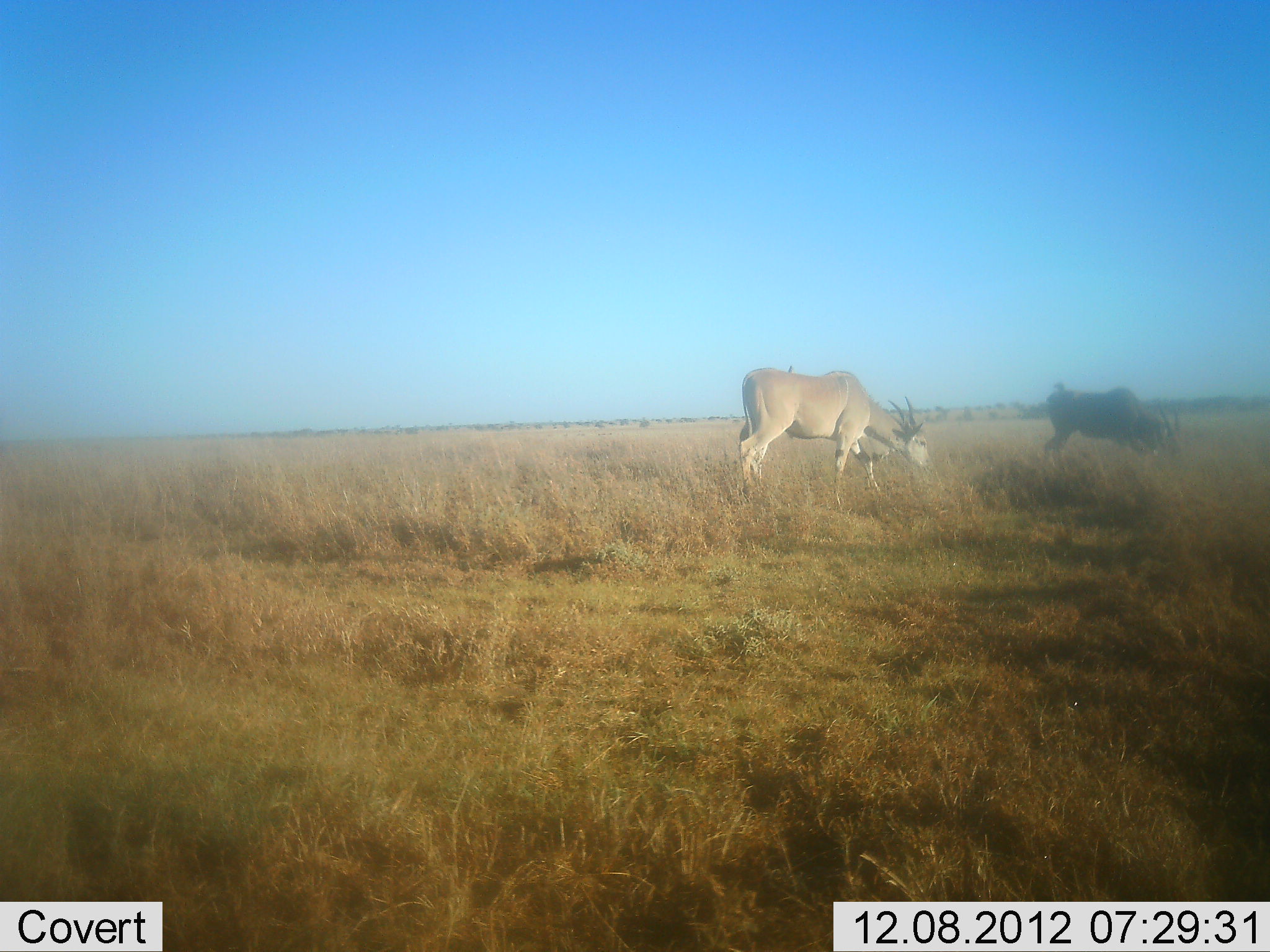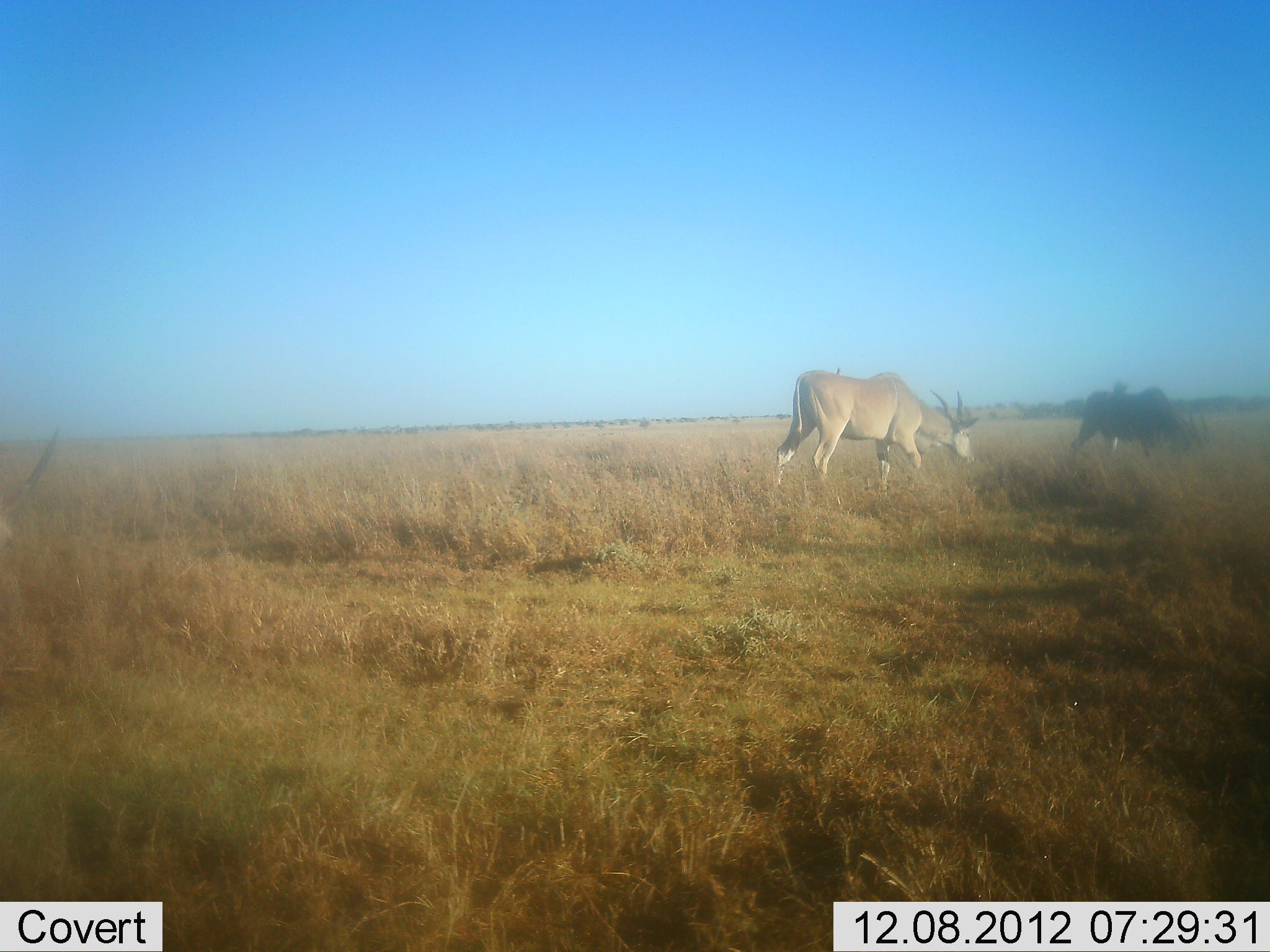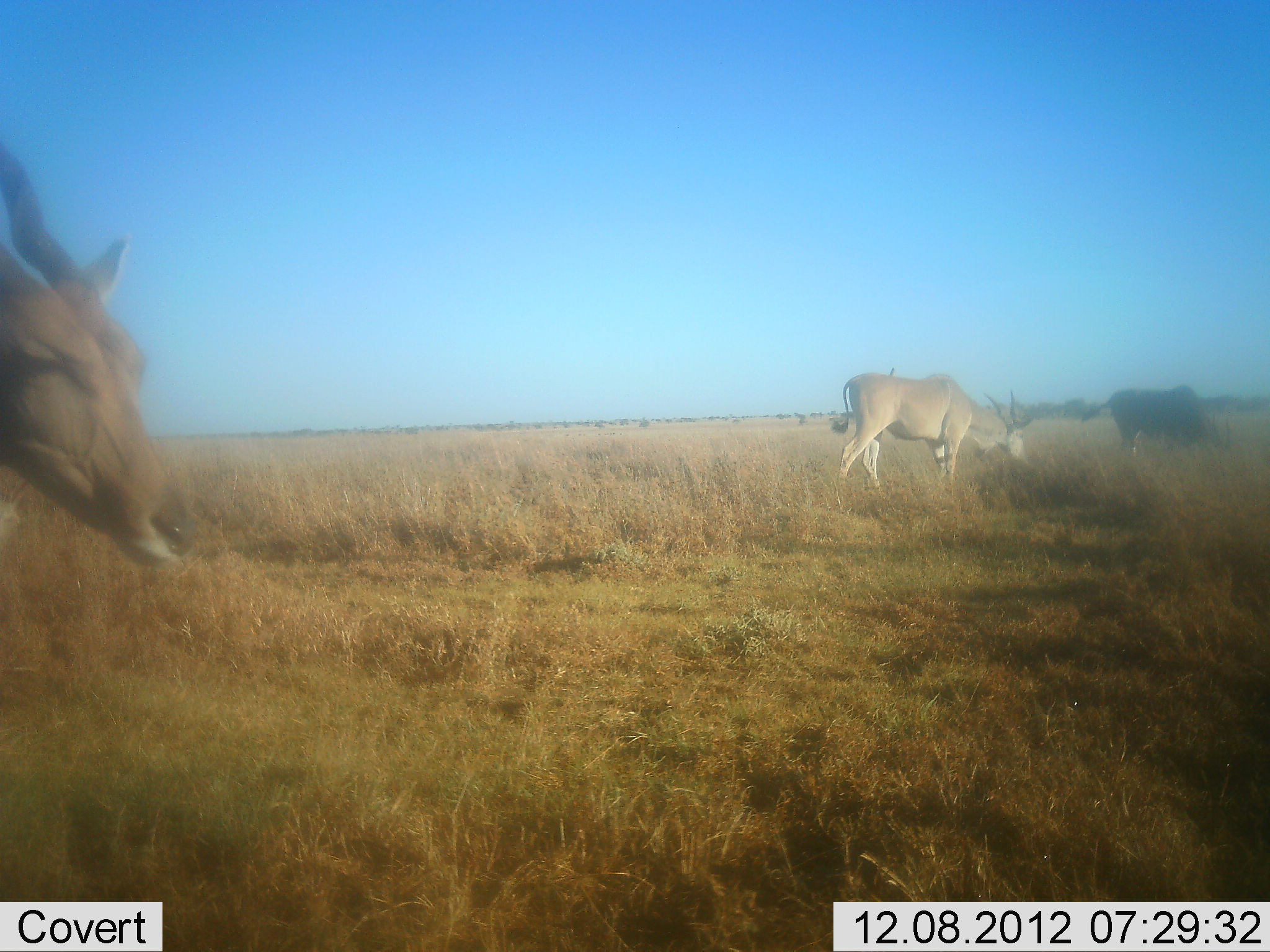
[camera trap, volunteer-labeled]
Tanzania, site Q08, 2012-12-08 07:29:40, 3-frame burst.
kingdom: Animalia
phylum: Chordata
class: Mammalia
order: Artiodactyla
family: Bovidae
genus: Tragelaphus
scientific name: Tragelaphus oryx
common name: eland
Eland (Tragelaphus oryx), count 3. Behavior (volunteer vote fractions): standing 11%, resting 0%, moving 89%, interacting 5%. Young present (vote fraction): 0%. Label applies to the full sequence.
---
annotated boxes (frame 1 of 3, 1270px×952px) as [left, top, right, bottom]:
animal: [739, 369, 934, 501]; [1044, 388, 1180, 466]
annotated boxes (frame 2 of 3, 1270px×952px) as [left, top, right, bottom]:
animal: [773, 370, 980, 501]; [1067, 386, 1209, 466]; [0, 426, 60, 550]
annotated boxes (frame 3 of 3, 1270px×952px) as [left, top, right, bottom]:
animal: [0, 145, 195, 568]; [829, 374, 1032, 489]; [1081, 384, 1233, 457]